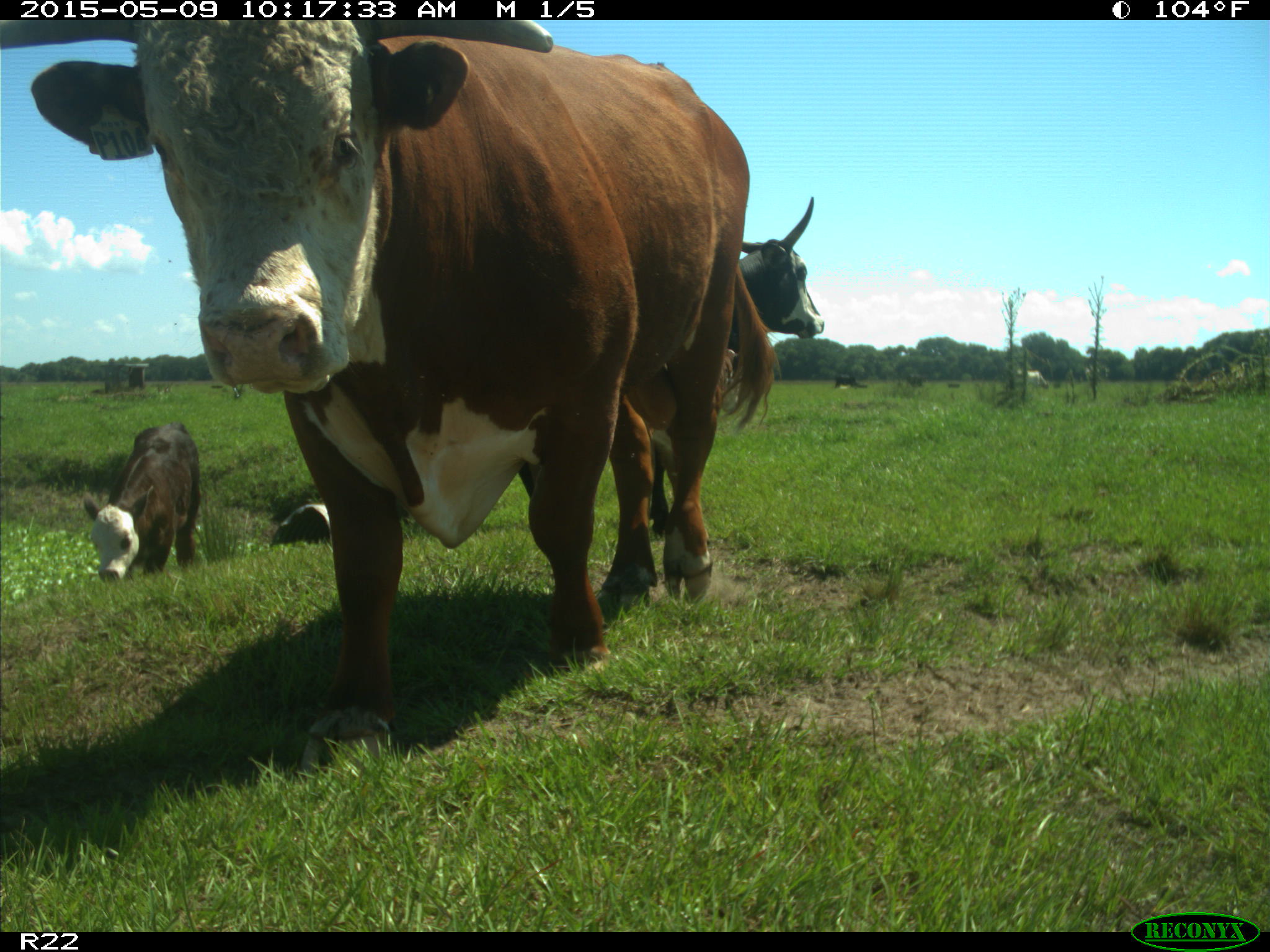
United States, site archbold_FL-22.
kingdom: Animalia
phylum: Chordata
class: Mammalia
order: Artiodactyla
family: Bovidae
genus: Bos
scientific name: Bos taurus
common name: domestic cow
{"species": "Bos taurus (domestic cow)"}